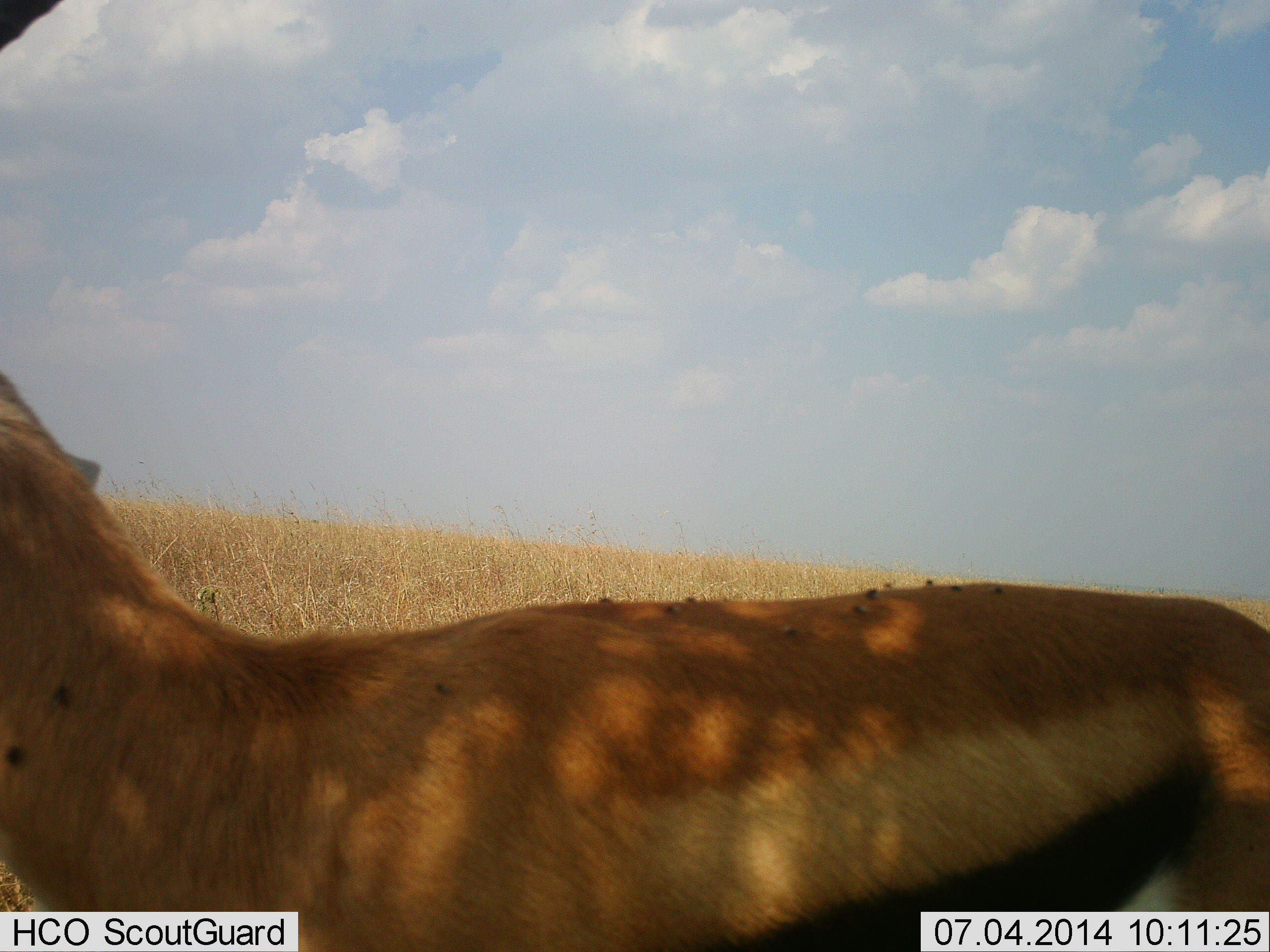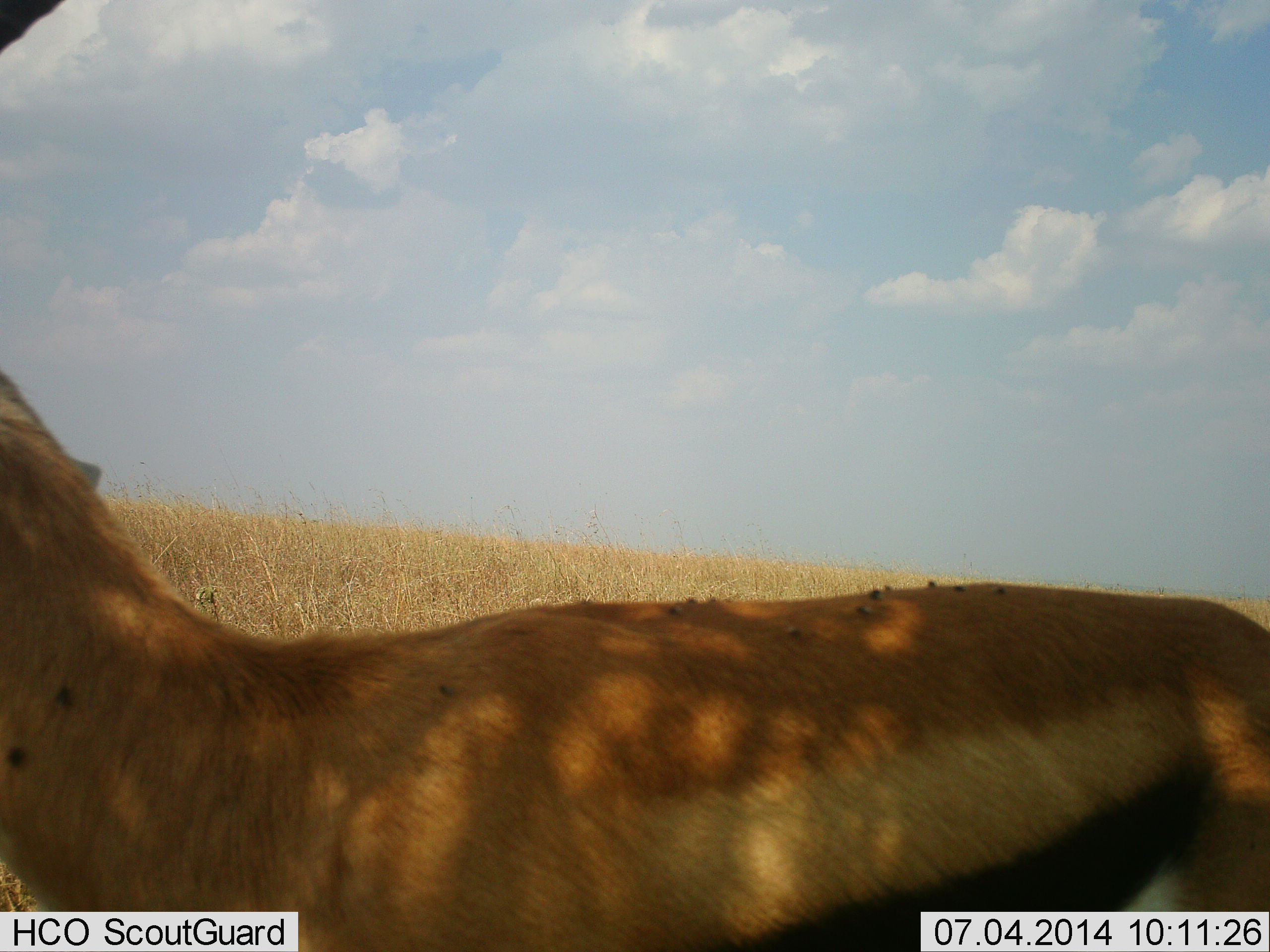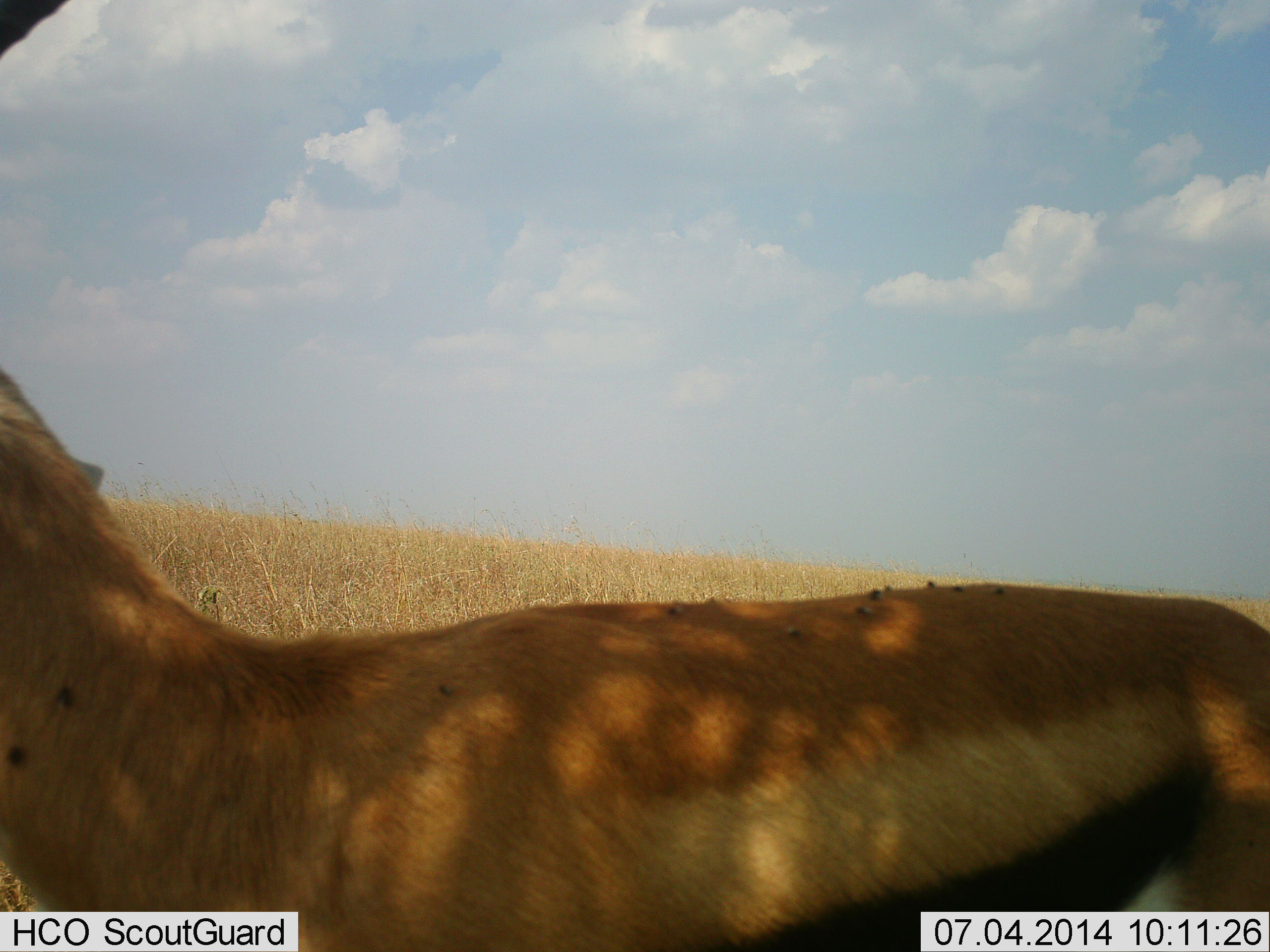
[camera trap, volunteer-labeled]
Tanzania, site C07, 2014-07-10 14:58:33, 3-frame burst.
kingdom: Animalia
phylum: Chordata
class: Mammalia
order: Artiodactyla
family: Bovidae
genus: Eudorcas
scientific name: Eudorcas thomsonii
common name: thomson's gazelle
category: gazellethomsons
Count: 1.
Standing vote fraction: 92%.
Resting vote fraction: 0%.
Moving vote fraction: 8%.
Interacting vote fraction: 0%.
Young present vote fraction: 0%.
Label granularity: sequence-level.